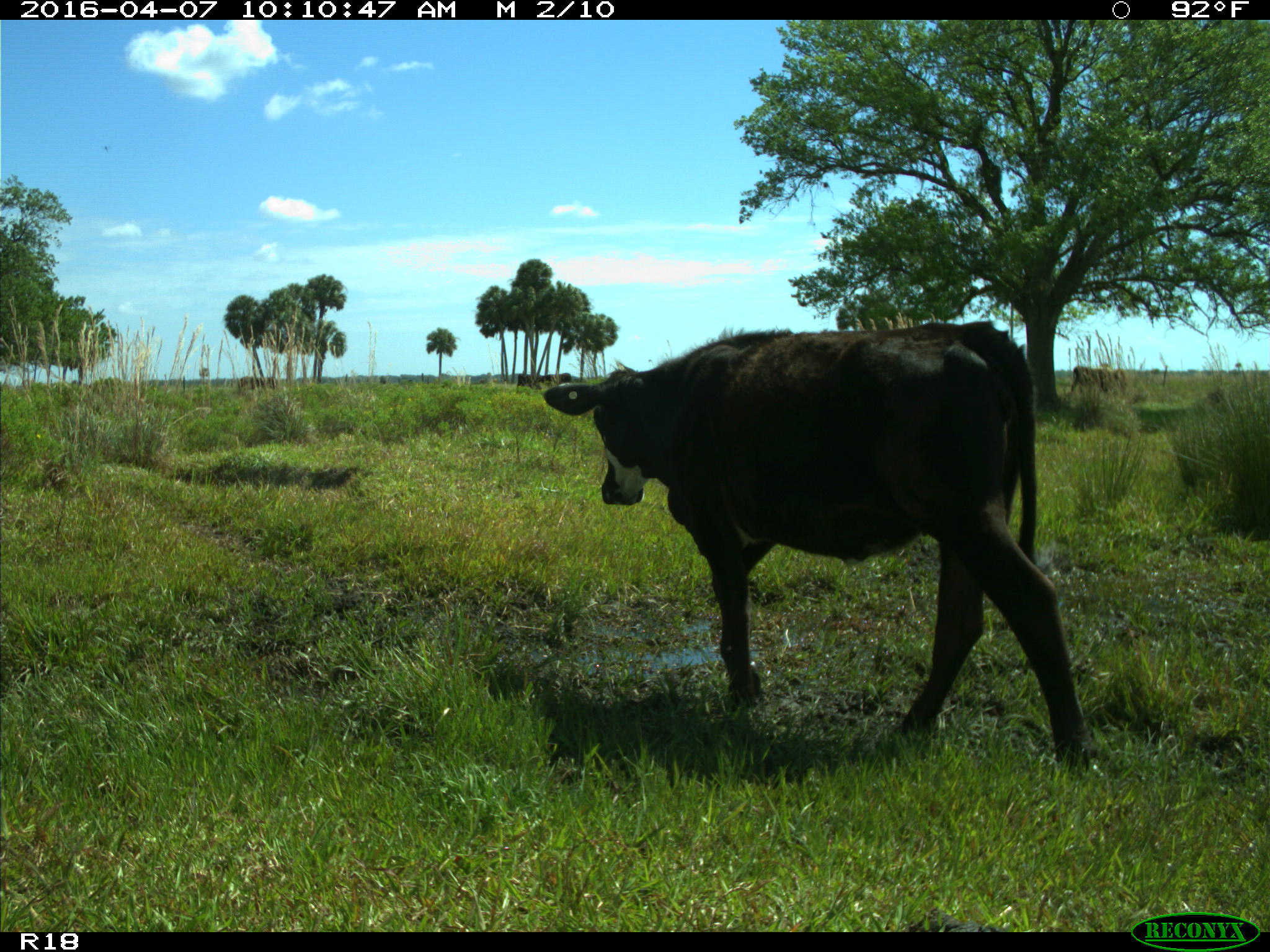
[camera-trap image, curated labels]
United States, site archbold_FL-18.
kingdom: Animalia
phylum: Chordata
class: Mammalia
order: Artiodactyla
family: Bovidae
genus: Bos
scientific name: Bos taurus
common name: domestic cow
Bos taurus (domestic cow).